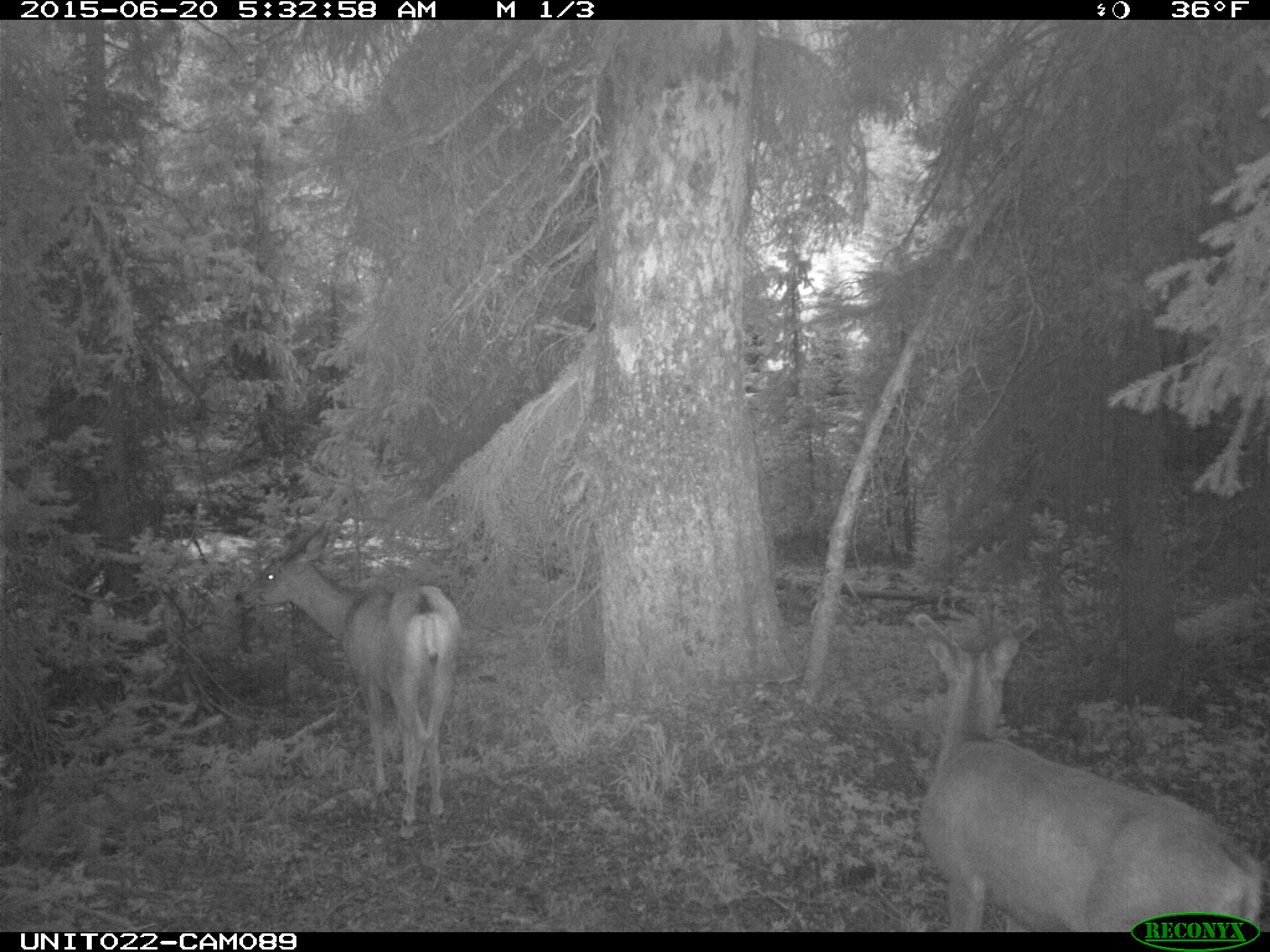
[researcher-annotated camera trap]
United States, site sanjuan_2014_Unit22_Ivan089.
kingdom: Animalia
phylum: Chordata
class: Mammalia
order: Artiodactyla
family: Cervidae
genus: Odocoileus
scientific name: Odocoileus hemionus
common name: mule deer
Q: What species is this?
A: Odocoileus hemionus (mule deer).